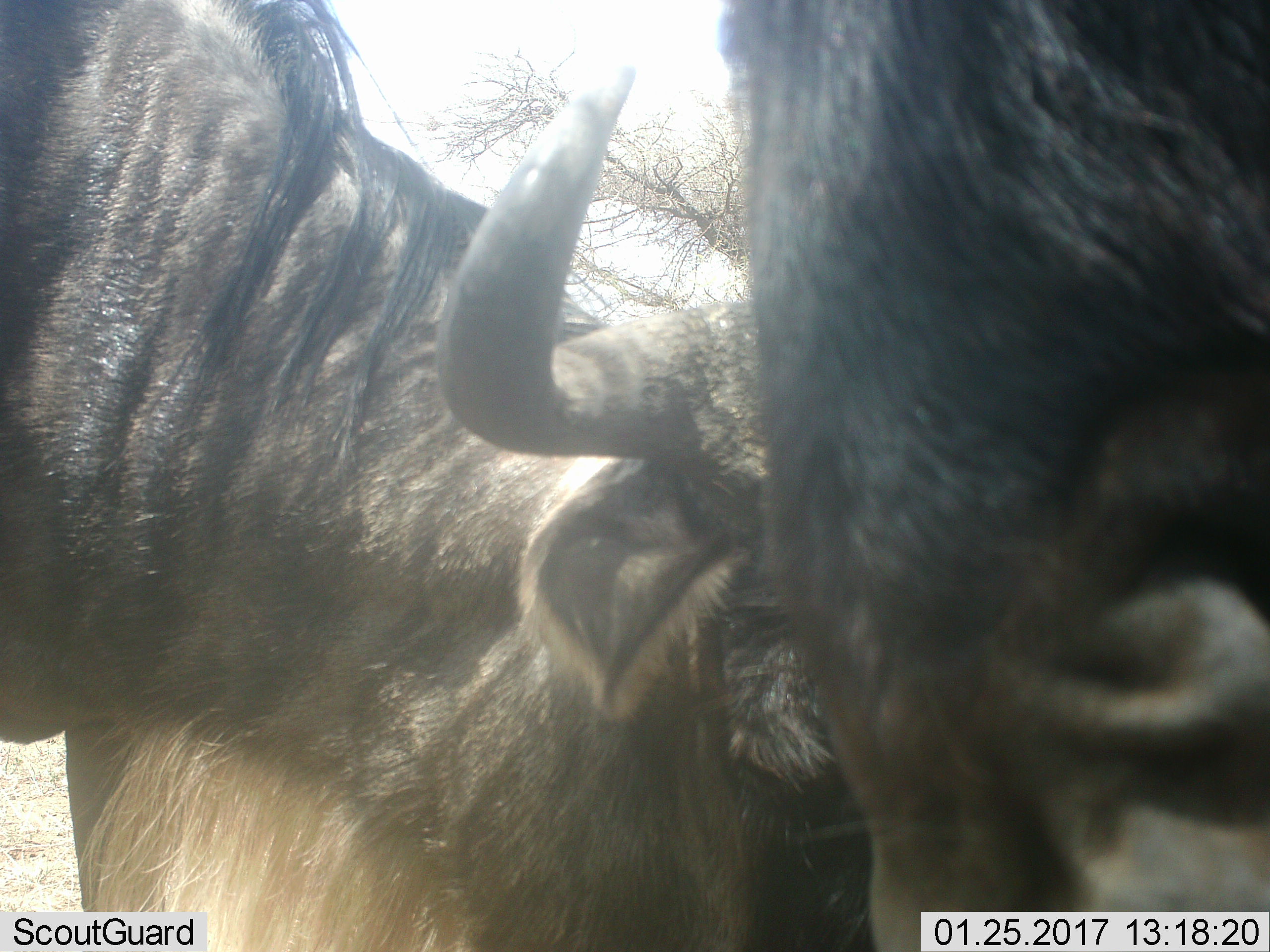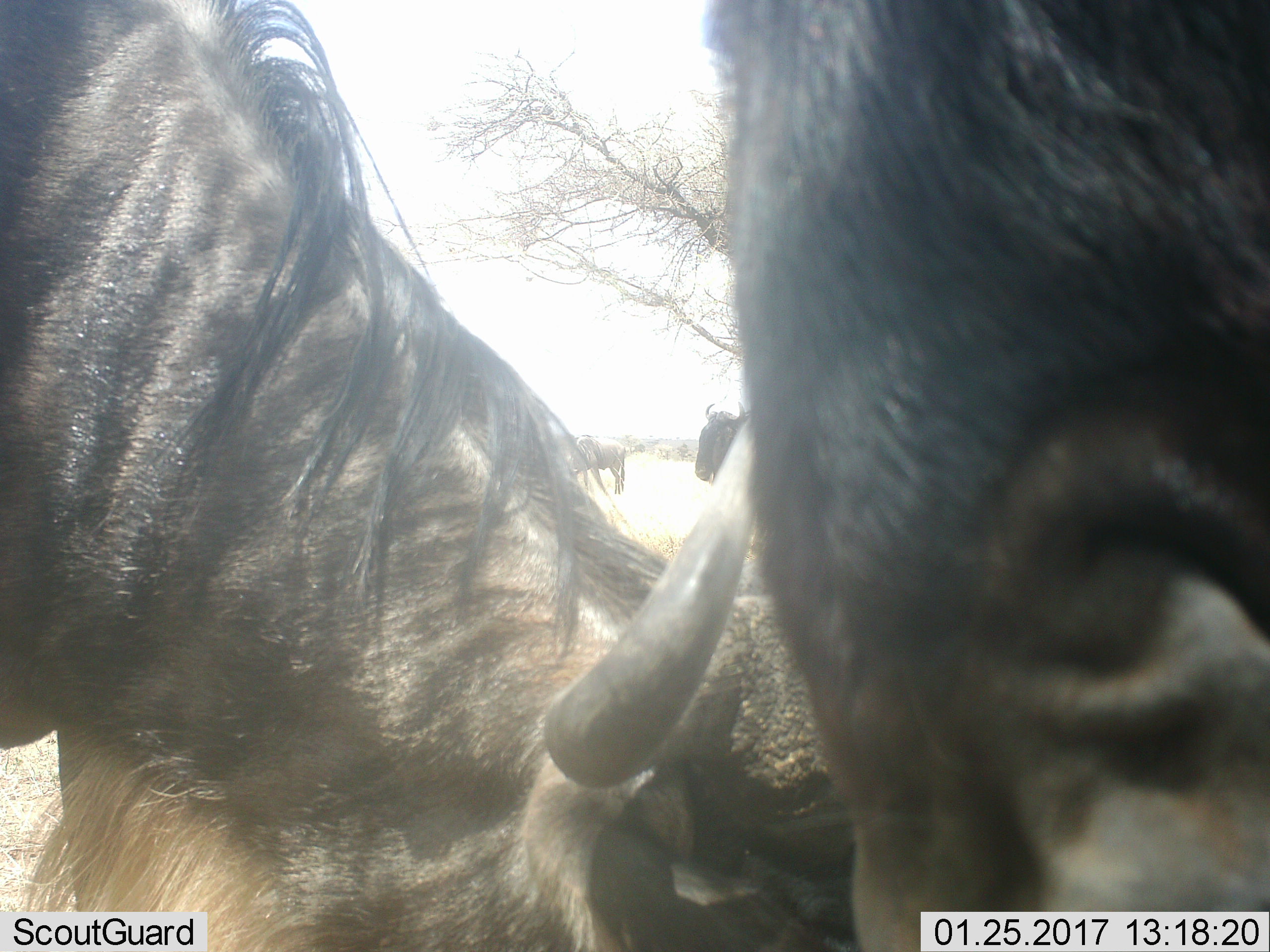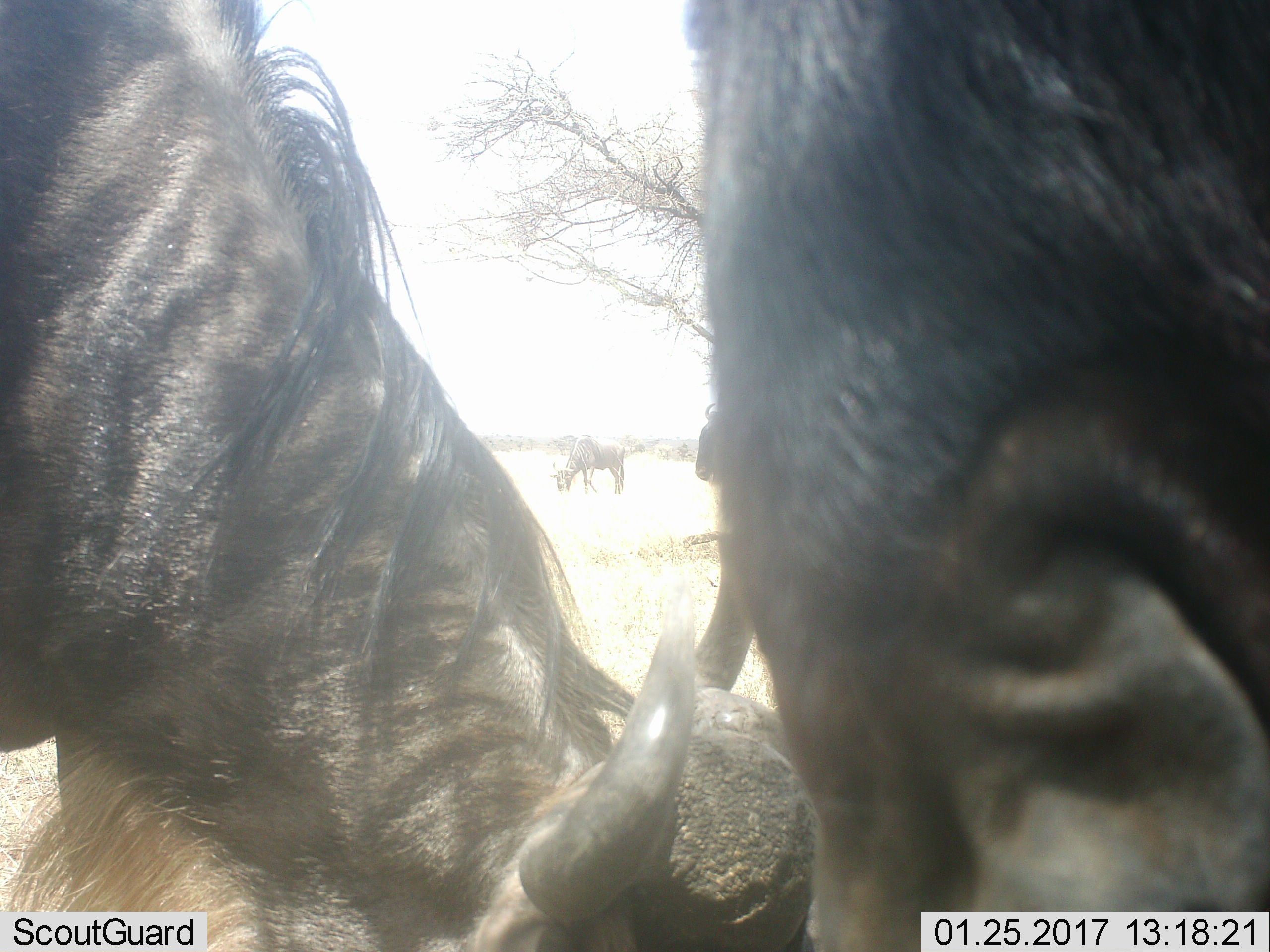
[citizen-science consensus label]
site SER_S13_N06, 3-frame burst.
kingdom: Animalia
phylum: Chordata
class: Mammalia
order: Artiodactyla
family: Bovidae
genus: Connochaetes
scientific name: Connochaetes taurinus taurinus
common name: blue wildebeest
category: wildebeestblue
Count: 4.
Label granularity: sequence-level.